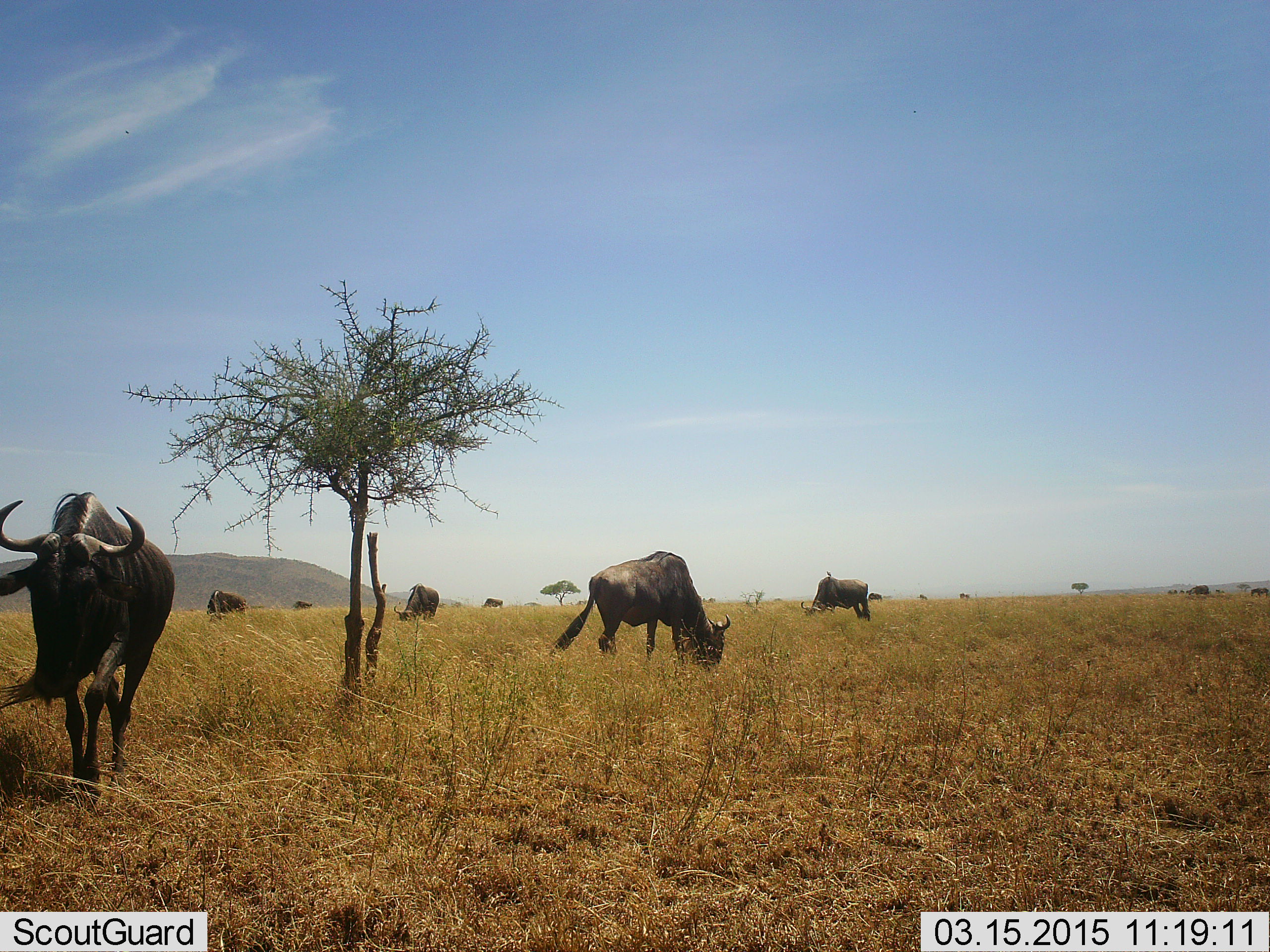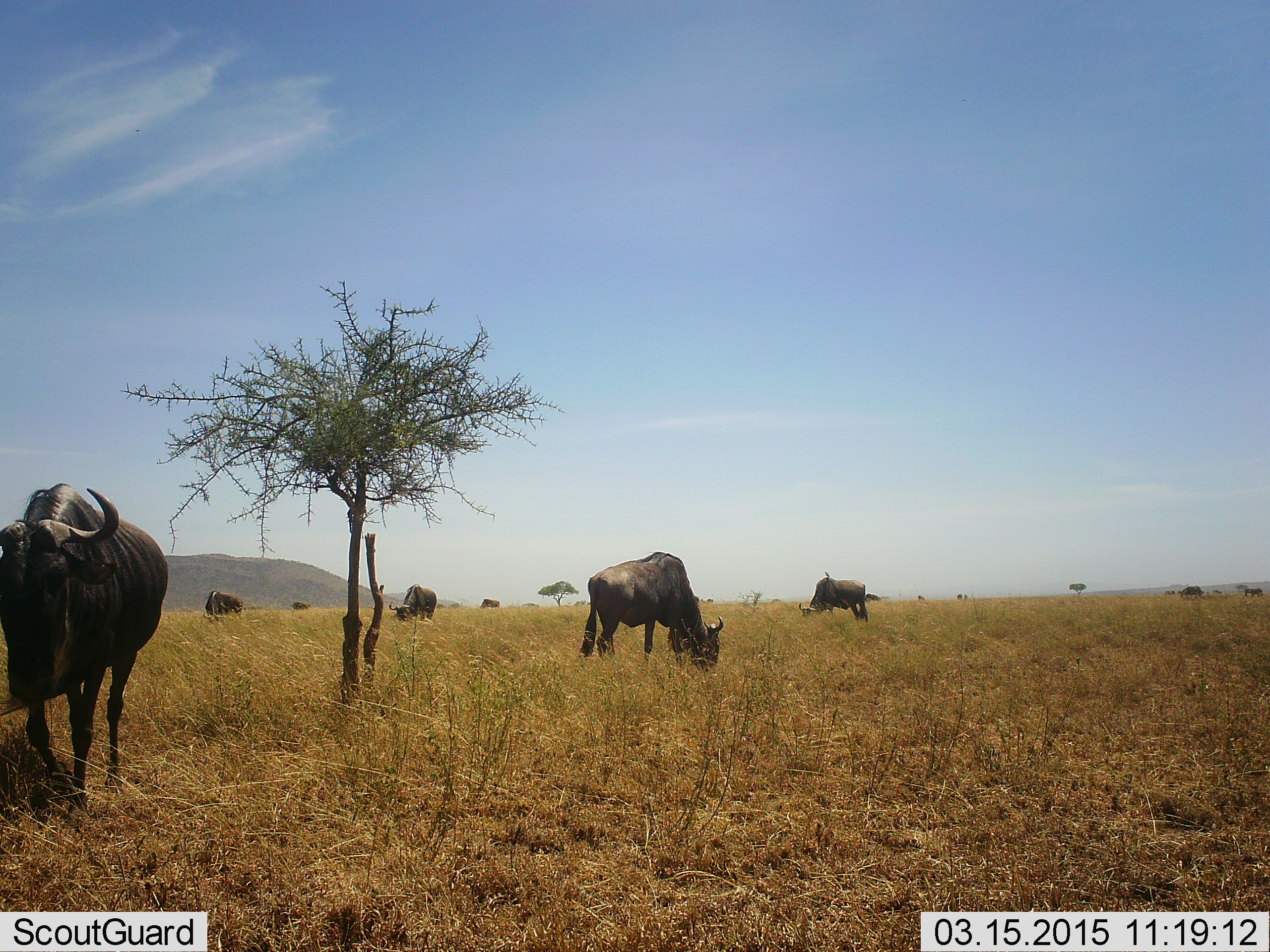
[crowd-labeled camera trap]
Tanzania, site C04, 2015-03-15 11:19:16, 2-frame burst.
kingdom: Animalia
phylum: Chordata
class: Mammalia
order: Artiodactyla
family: Bovidae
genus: Connochaetes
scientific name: Connochaetes taurinus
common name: blue wildebeest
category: wildebeest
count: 7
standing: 30%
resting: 0%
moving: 0%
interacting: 0%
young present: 0%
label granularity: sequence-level